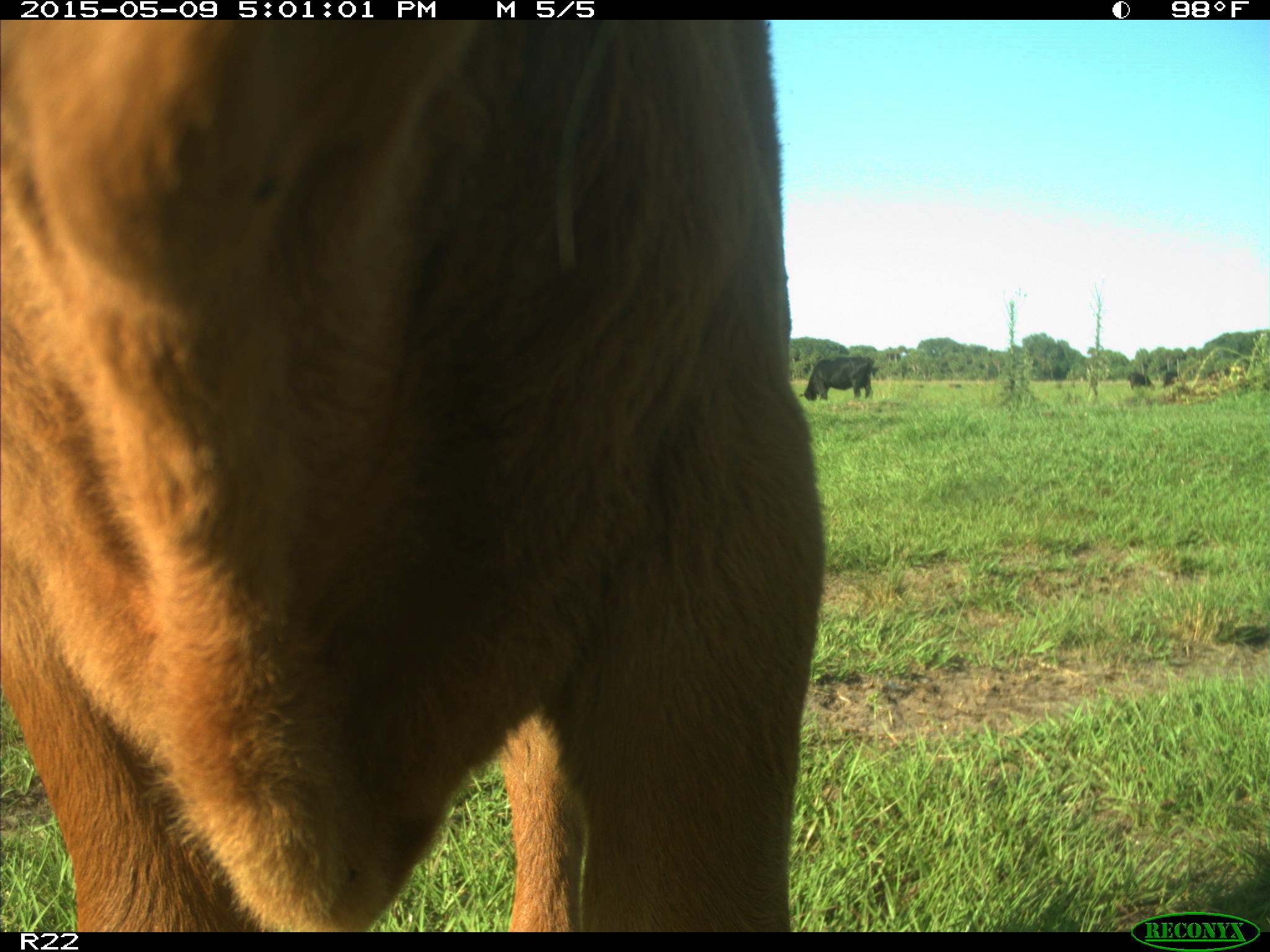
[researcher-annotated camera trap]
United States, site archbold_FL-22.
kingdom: Animalia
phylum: Chordata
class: Mammalia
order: Artiodactyla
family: Bovidae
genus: Bos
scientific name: Bos taurus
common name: domestic cow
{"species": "Bos taurus (domestic cow)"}